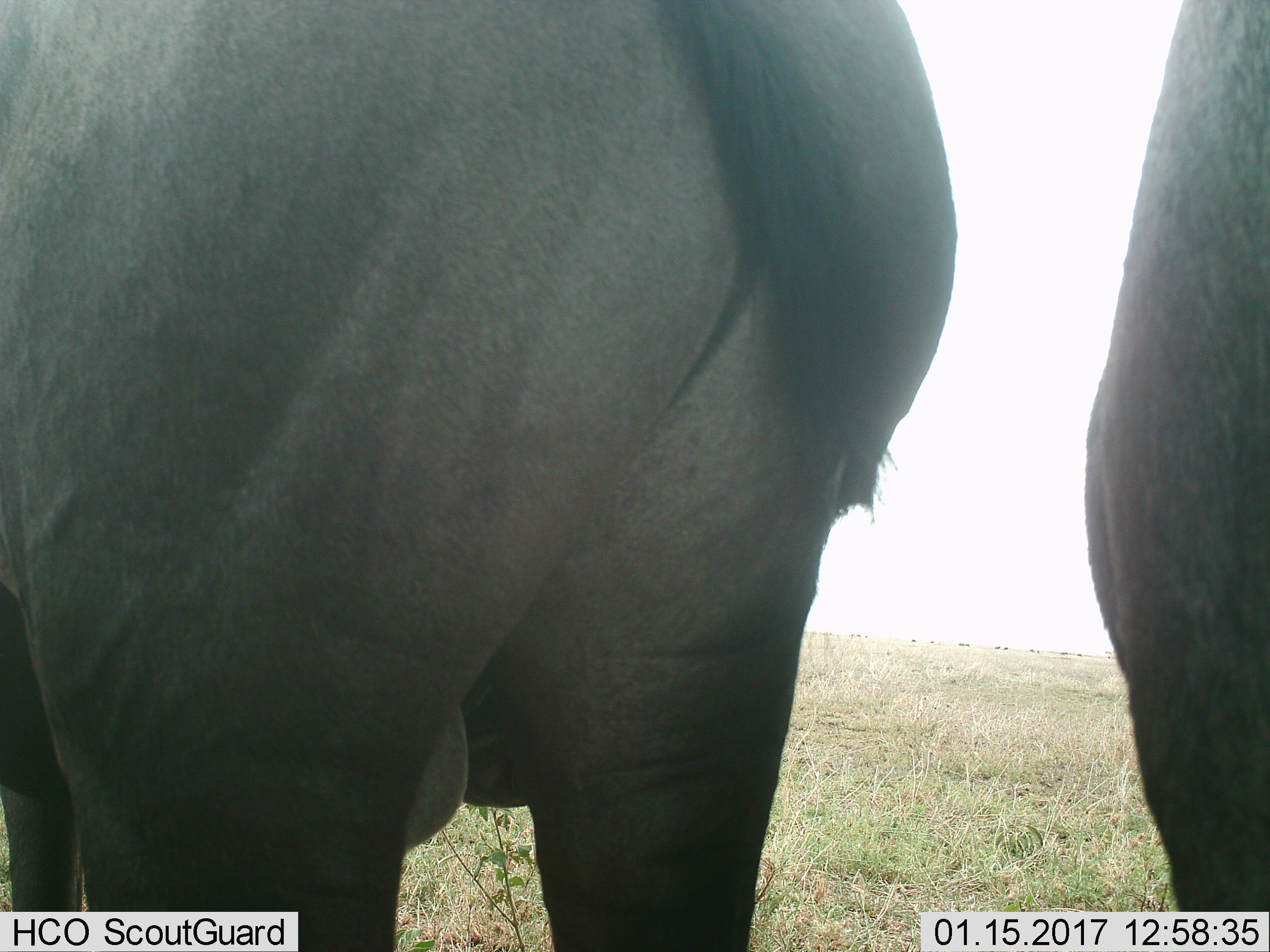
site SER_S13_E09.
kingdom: Animalia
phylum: Chordata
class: Mammalia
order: Artiodactyla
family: Bovidae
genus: Connochaetes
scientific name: Connochaetes taurinus taurinus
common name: blue wildebeest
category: wildebeestblue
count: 2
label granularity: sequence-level